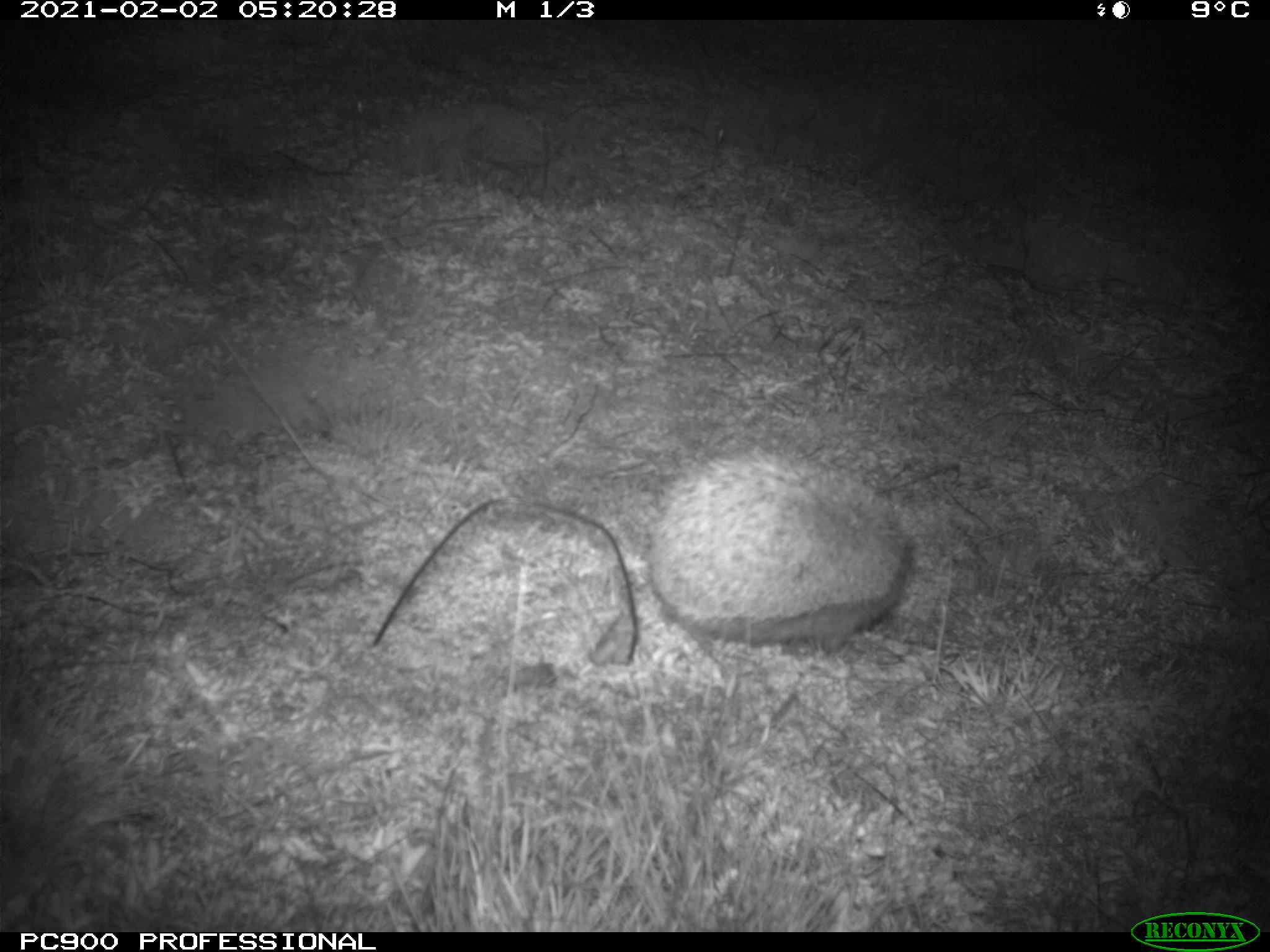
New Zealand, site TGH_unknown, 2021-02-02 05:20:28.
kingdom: Animalia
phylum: Chordata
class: Mammalia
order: Eulipotyphla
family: Erinaceidae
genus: Erinaceus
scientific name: Erinaceus europaeus europaeus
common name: european hedgehog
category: hedgehog